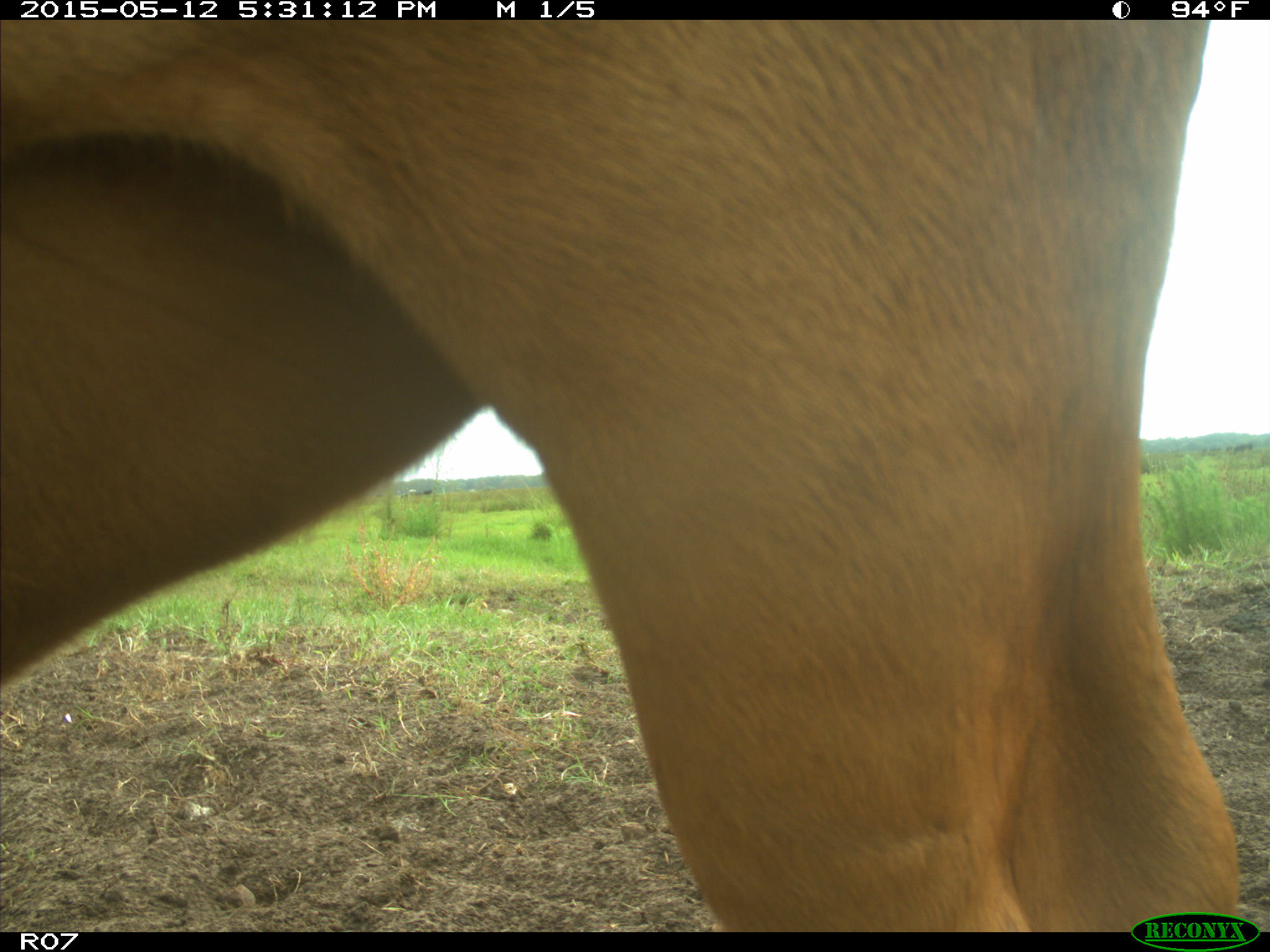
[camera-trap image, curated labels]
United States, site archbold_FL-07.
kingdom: Animalia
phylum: Chordata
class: Mammalia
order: Artiodactyla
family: Bovidae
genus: Bos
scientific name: Bos taurus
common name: domestic cow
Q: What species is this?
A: Bos taurus (domestic cow).